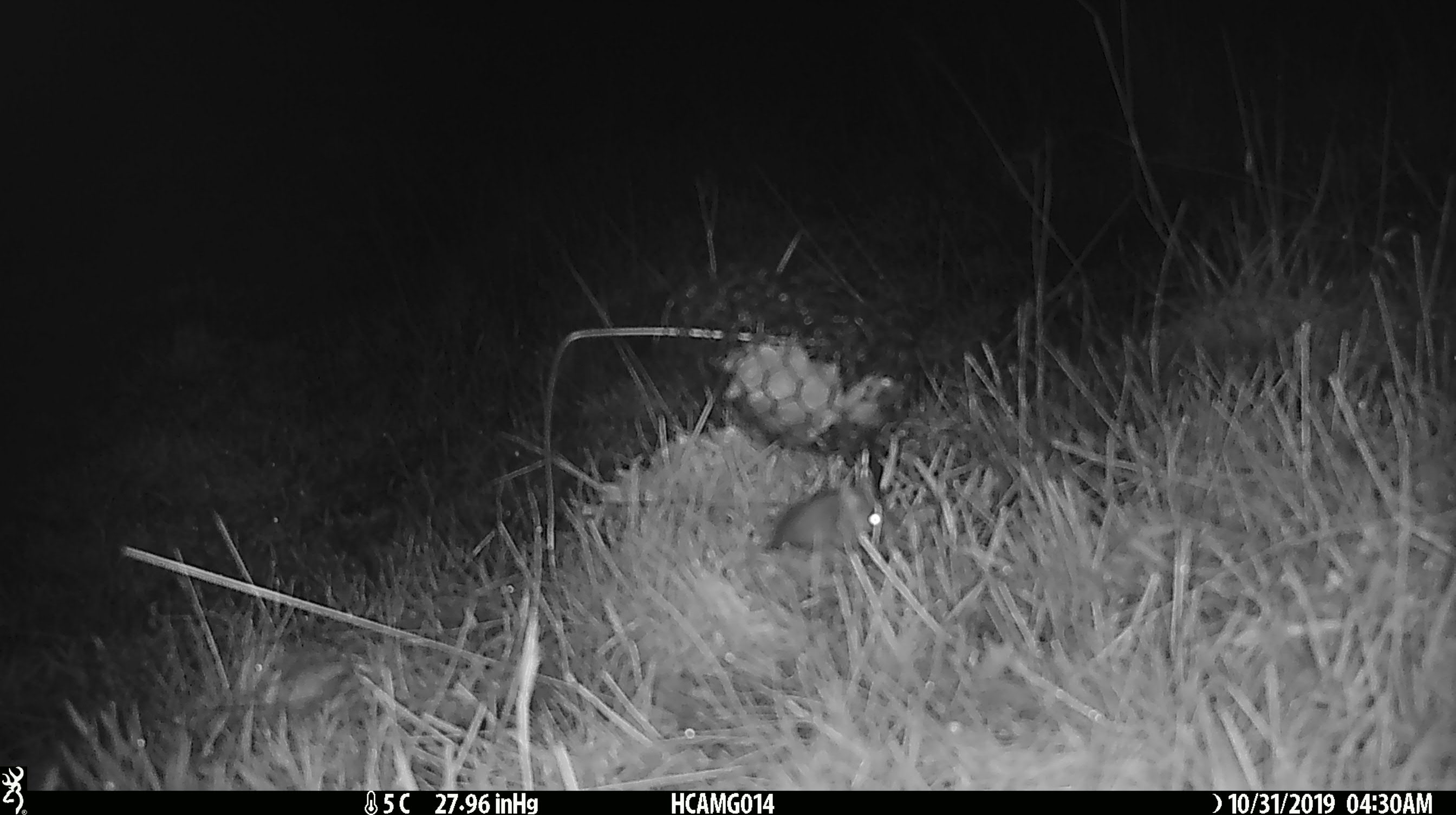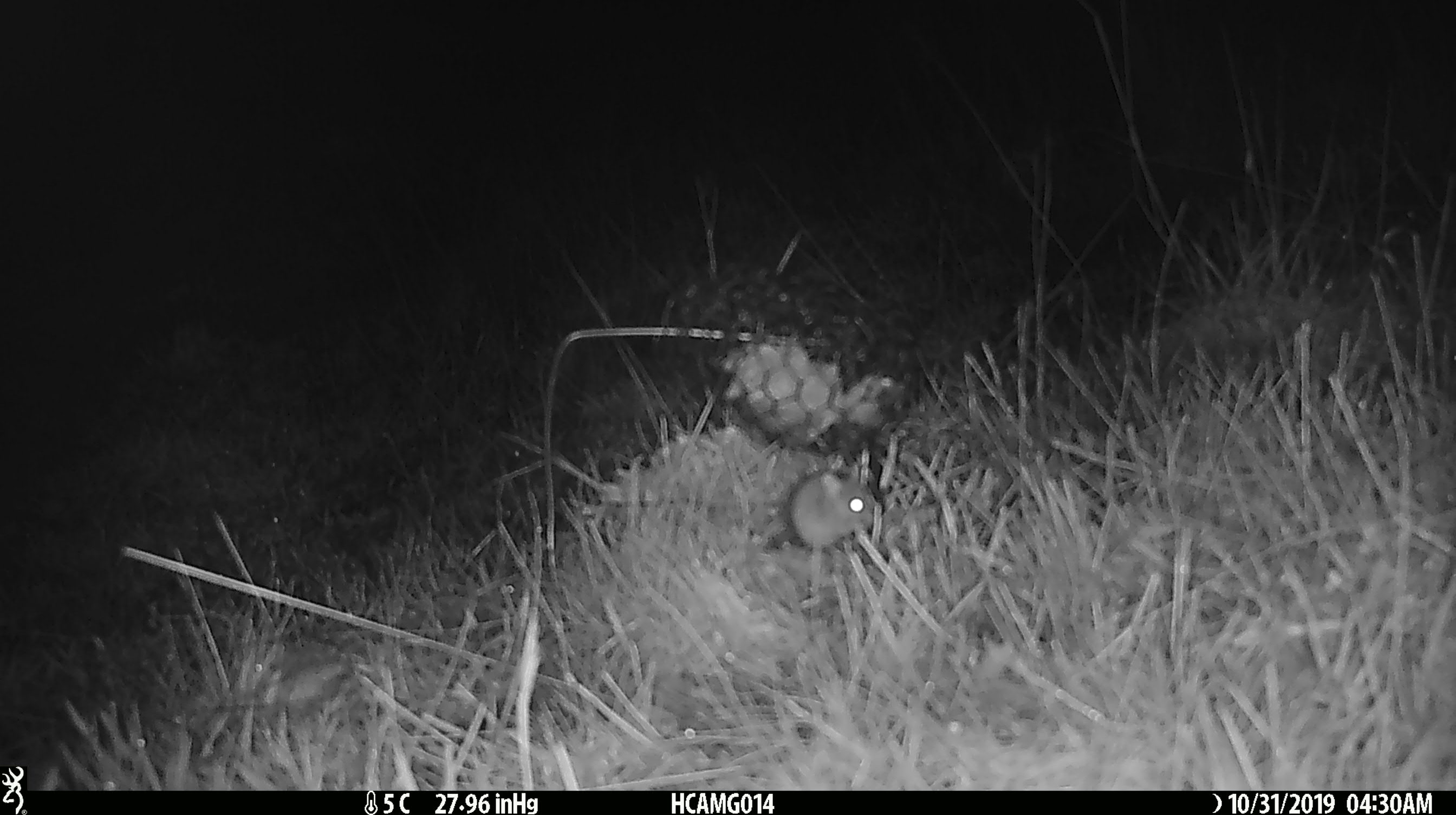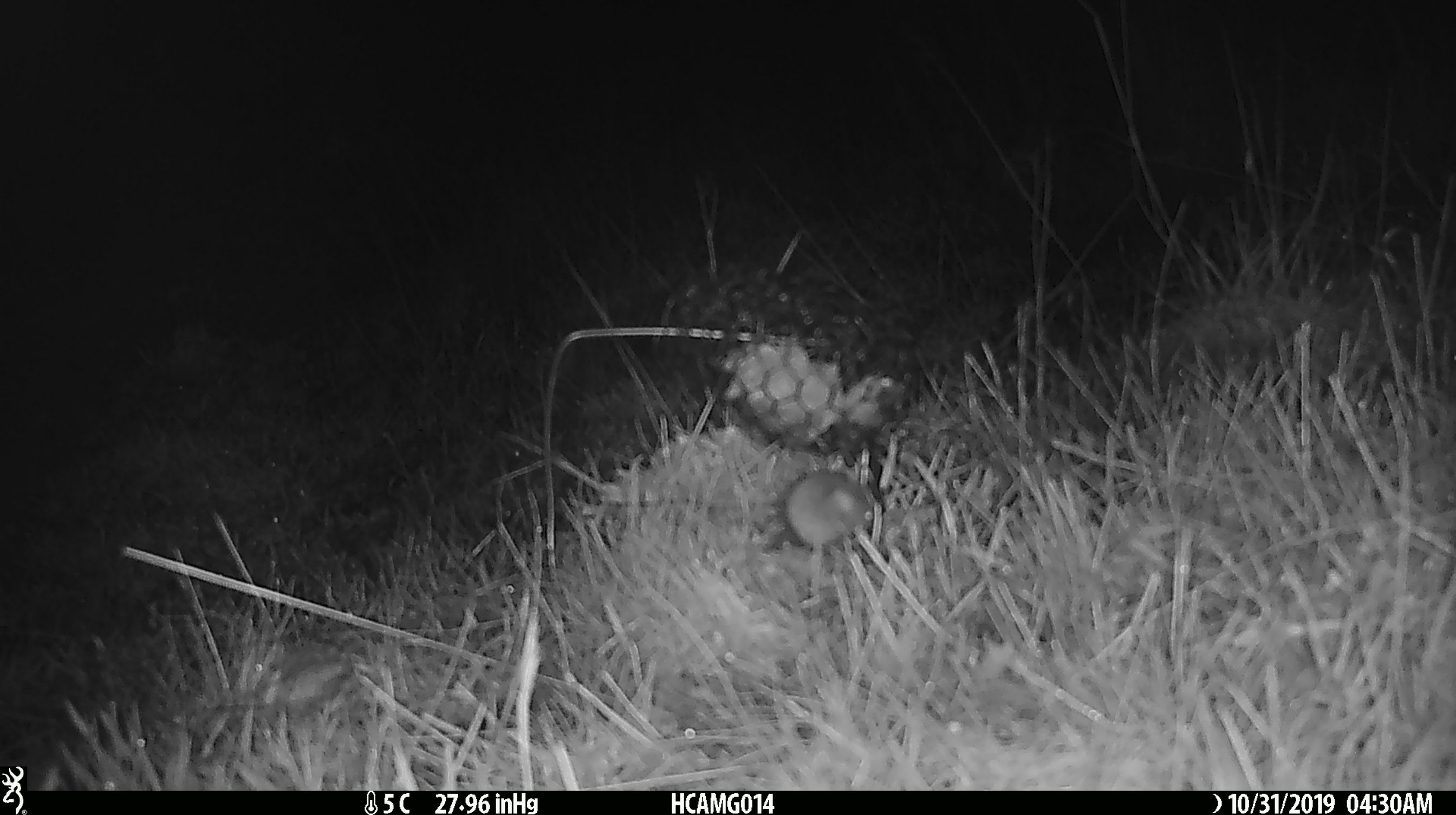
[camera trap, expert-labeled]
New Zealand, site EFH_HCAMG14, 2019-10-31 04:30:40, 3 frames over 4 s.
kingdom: Animalia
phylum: Chordata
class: Mammalia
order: Rodentia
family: Muridae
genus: Mus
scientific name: Mus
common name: mouse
Mouse (Mus).